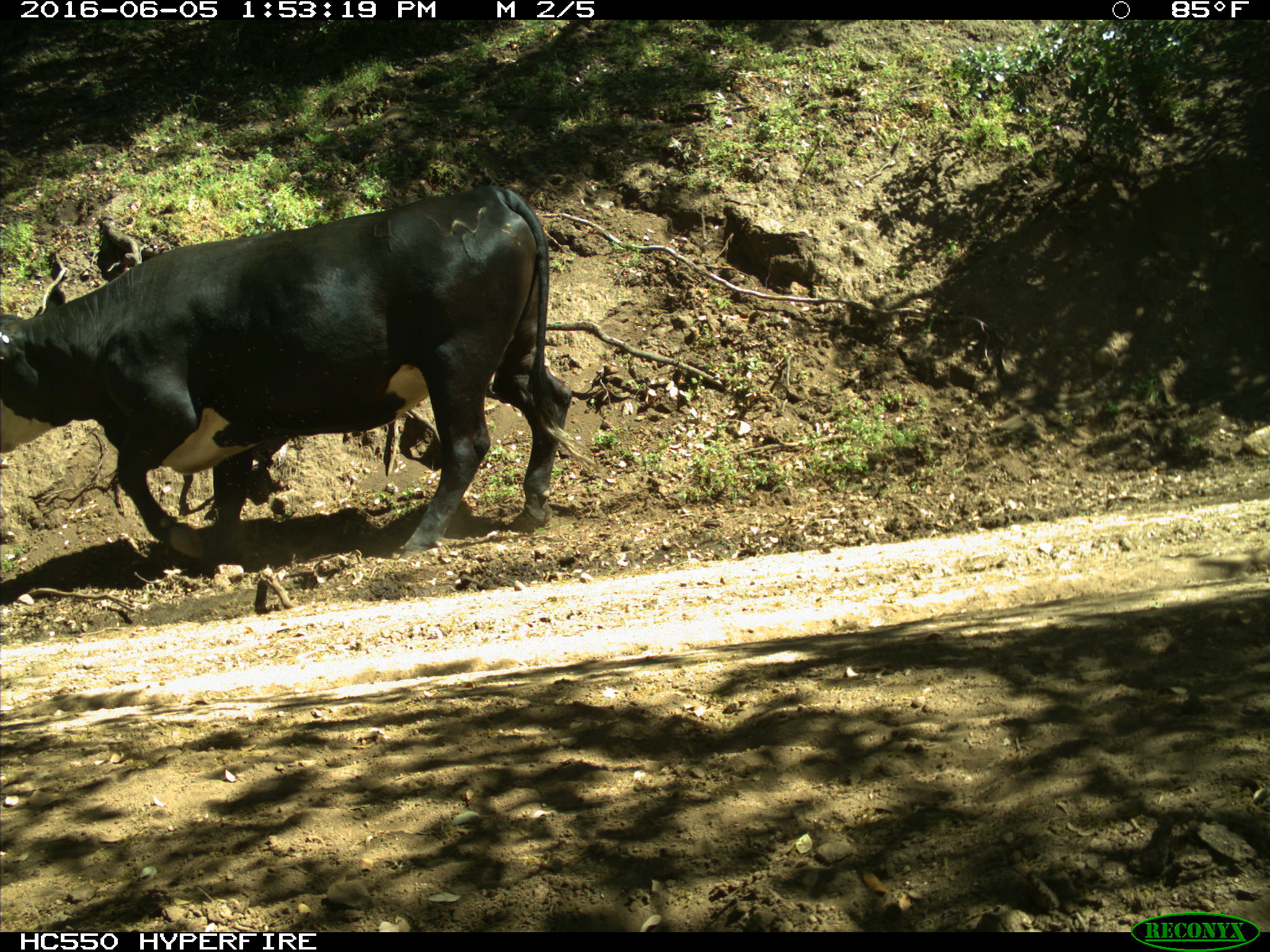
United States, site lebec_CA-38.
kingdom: Animalia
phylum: Chordata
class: Mammalia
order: Artiodactyla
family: Bovidae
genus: Bos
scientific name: Bos taurus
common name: domestic cow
Bos taurus (domestic cow).